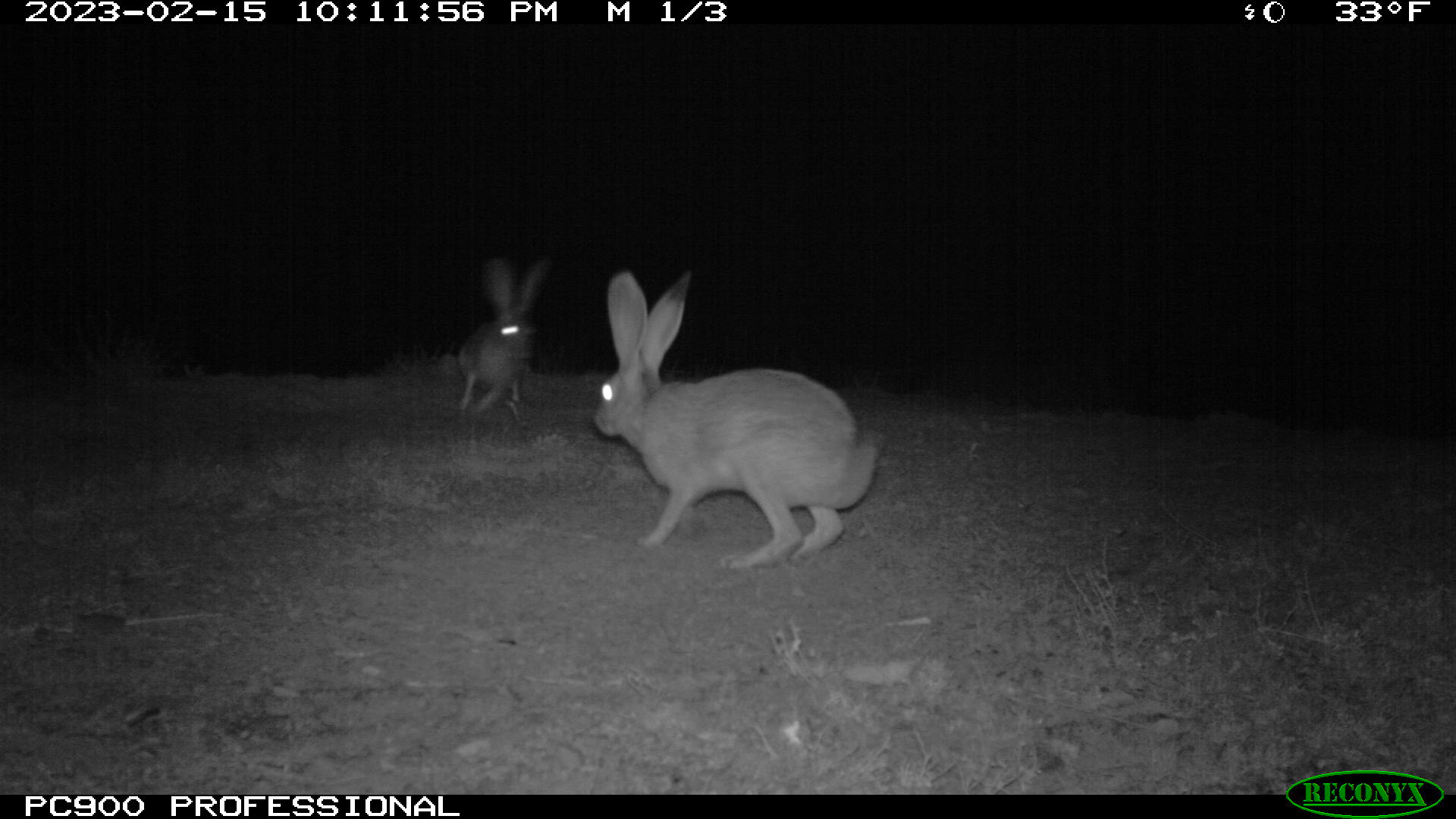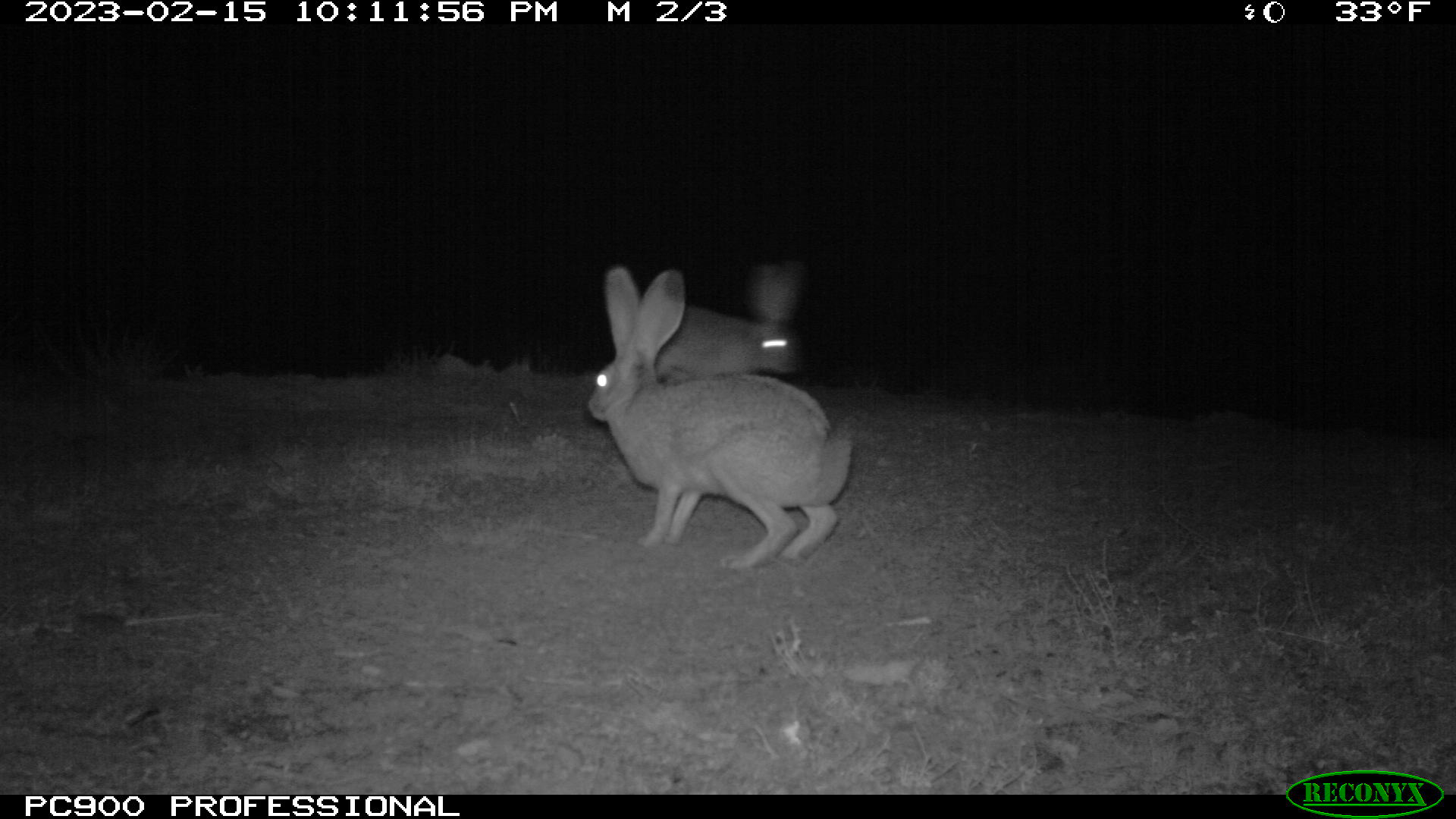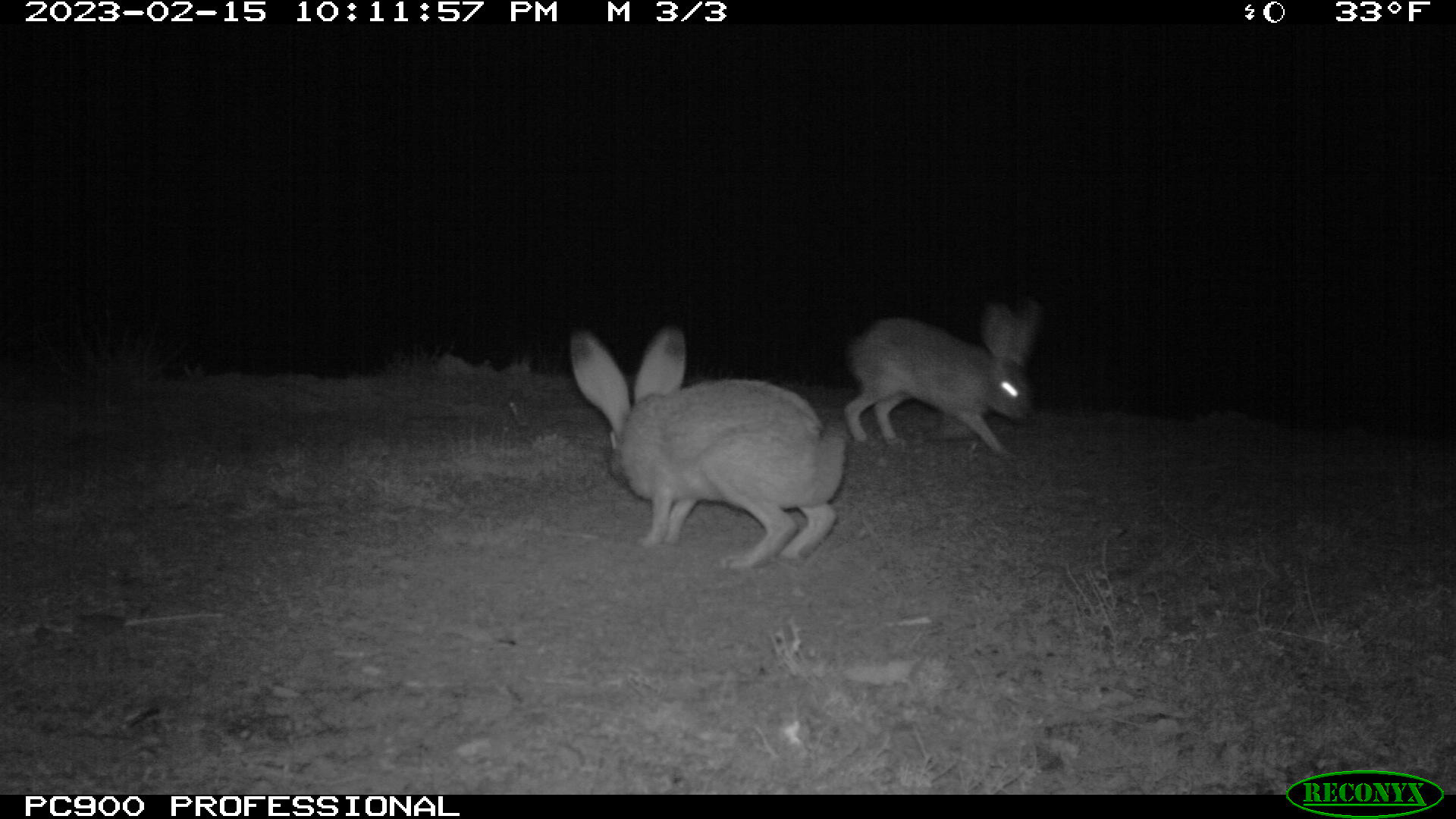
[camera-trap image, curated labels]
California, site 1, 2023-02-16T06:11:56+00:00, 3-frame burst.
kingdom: Animalia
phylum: Chordata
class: Mammalia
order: Lagomorpha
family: Leporidae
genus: Lepus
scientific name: Lepus californicus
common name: black-tailed jackrabbit